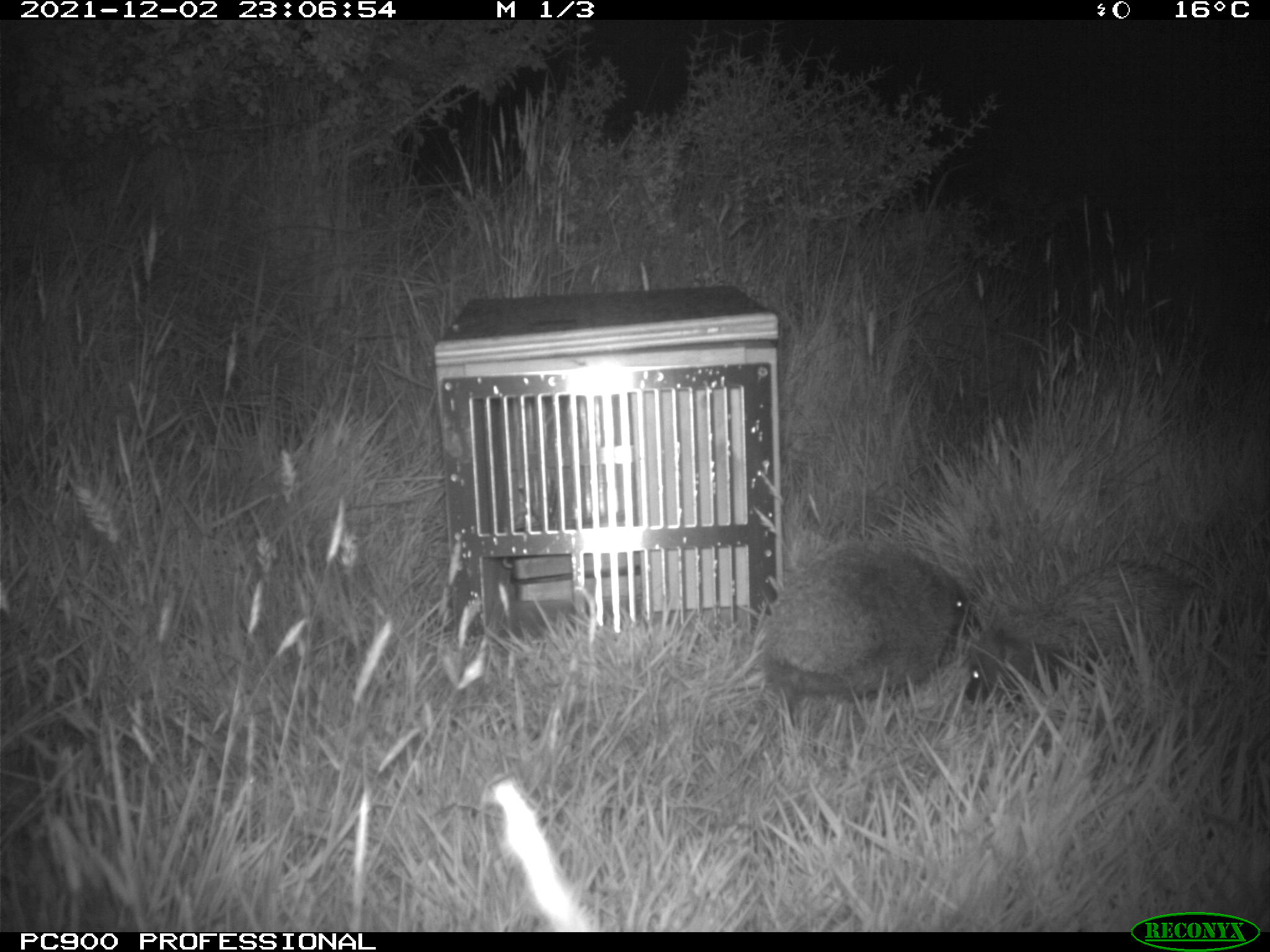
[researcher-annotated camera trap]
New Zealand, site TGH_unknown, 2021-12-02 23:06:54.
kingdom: Animalia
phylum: Chordata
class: Mammalia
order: Eulipotyphla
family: Erinaceidae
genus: Erinaceus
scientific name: Erinaceus europaeus europaeus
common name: european hedgehog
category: hedgehog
Hedgehog (european hedgehog) (Erinaceus europaeus europaeus).